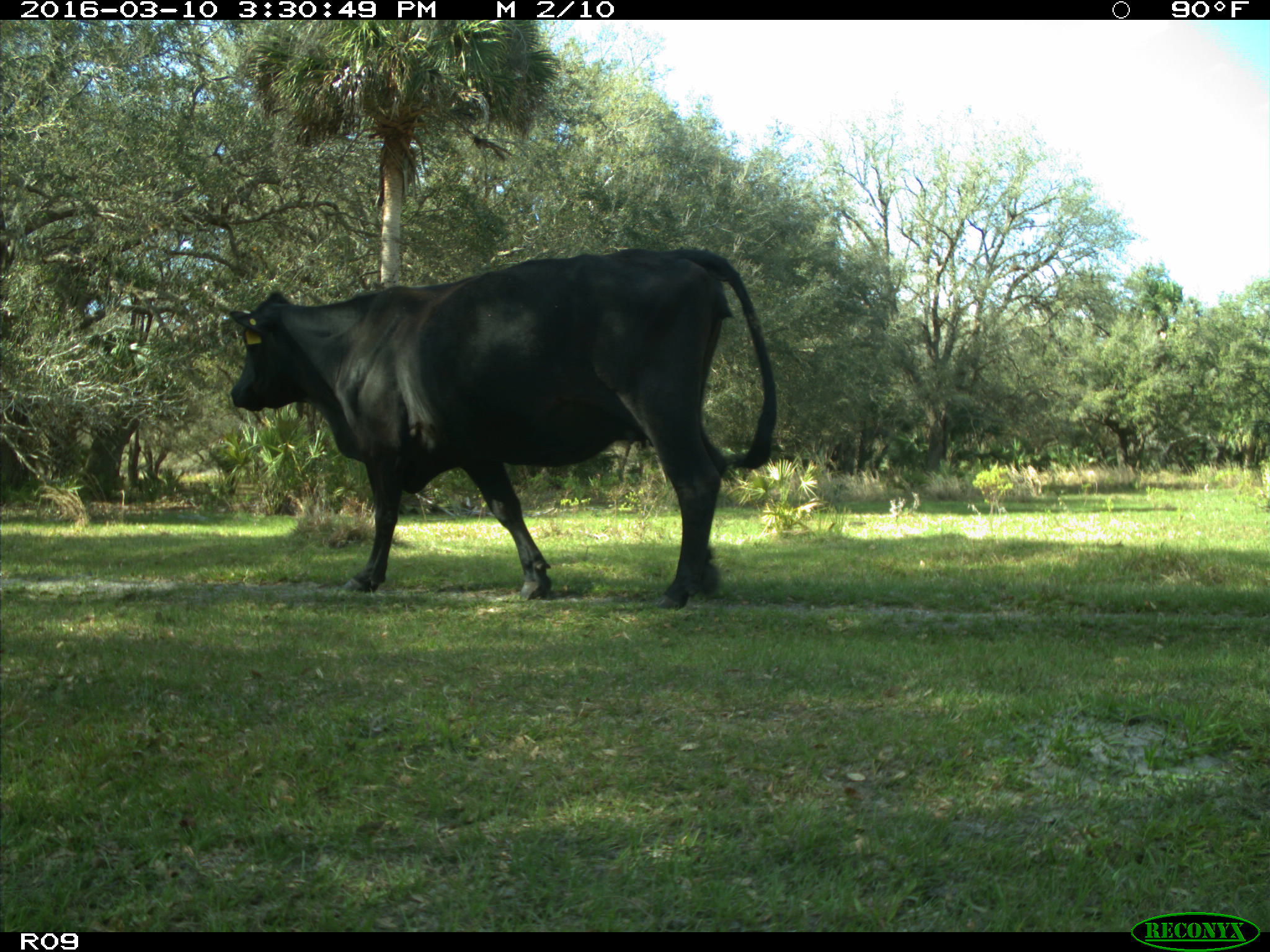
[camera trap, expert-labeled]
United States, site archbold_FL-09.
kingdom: Animalia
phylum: Chordata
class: Mammalia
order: Artiodactyla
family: Bovidae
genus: Bos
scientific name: Bos taurus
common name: domestic cow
Bos taurus (domestic cow).